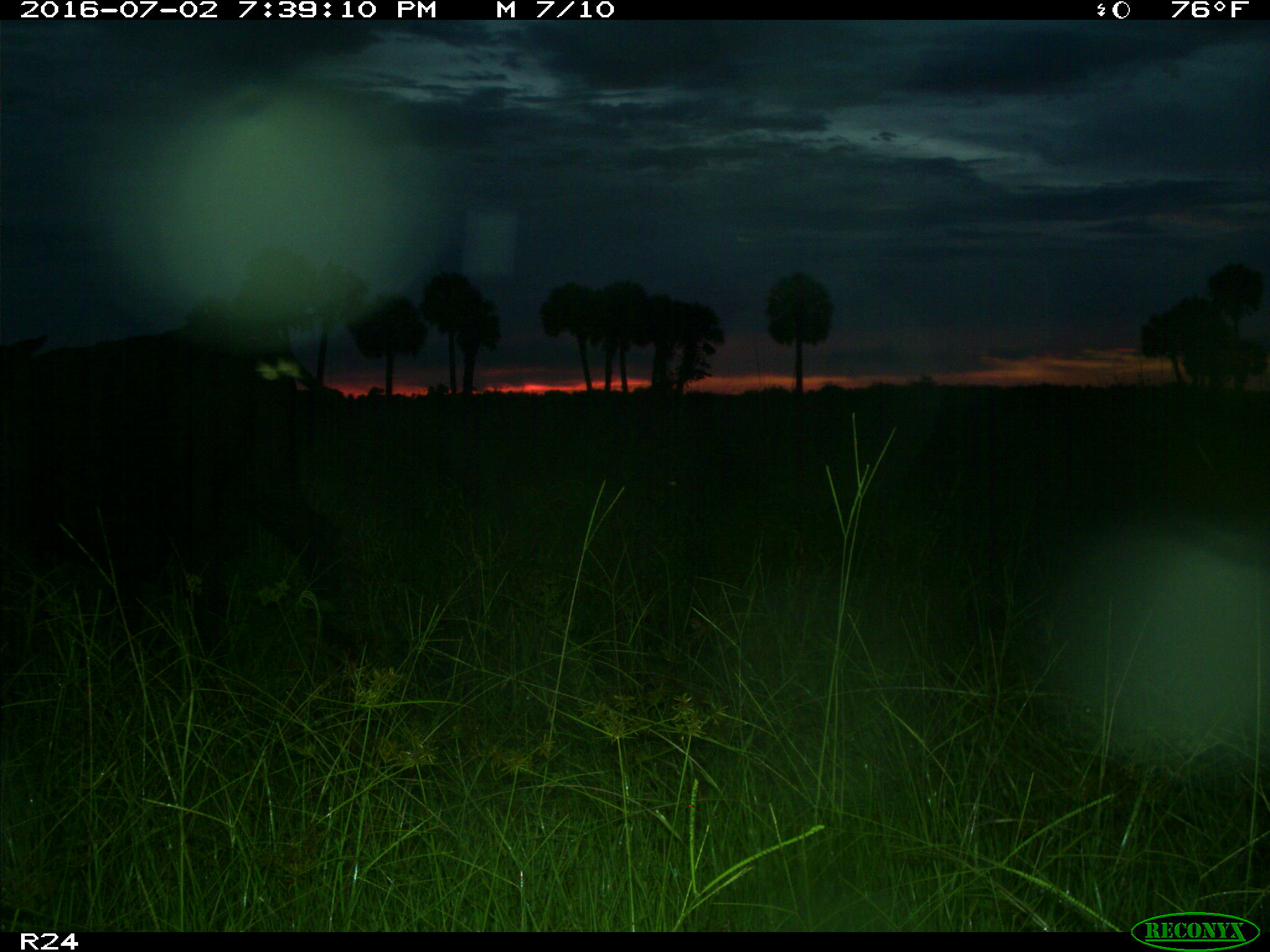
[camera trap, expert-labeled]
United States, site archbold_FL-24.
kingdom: Animalia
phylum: Chordata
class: Mammalia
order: Artiodactyla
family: Bovidae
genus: Bos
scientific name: Bos taurus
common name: domestic cow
Bos taurus (domestic cow).